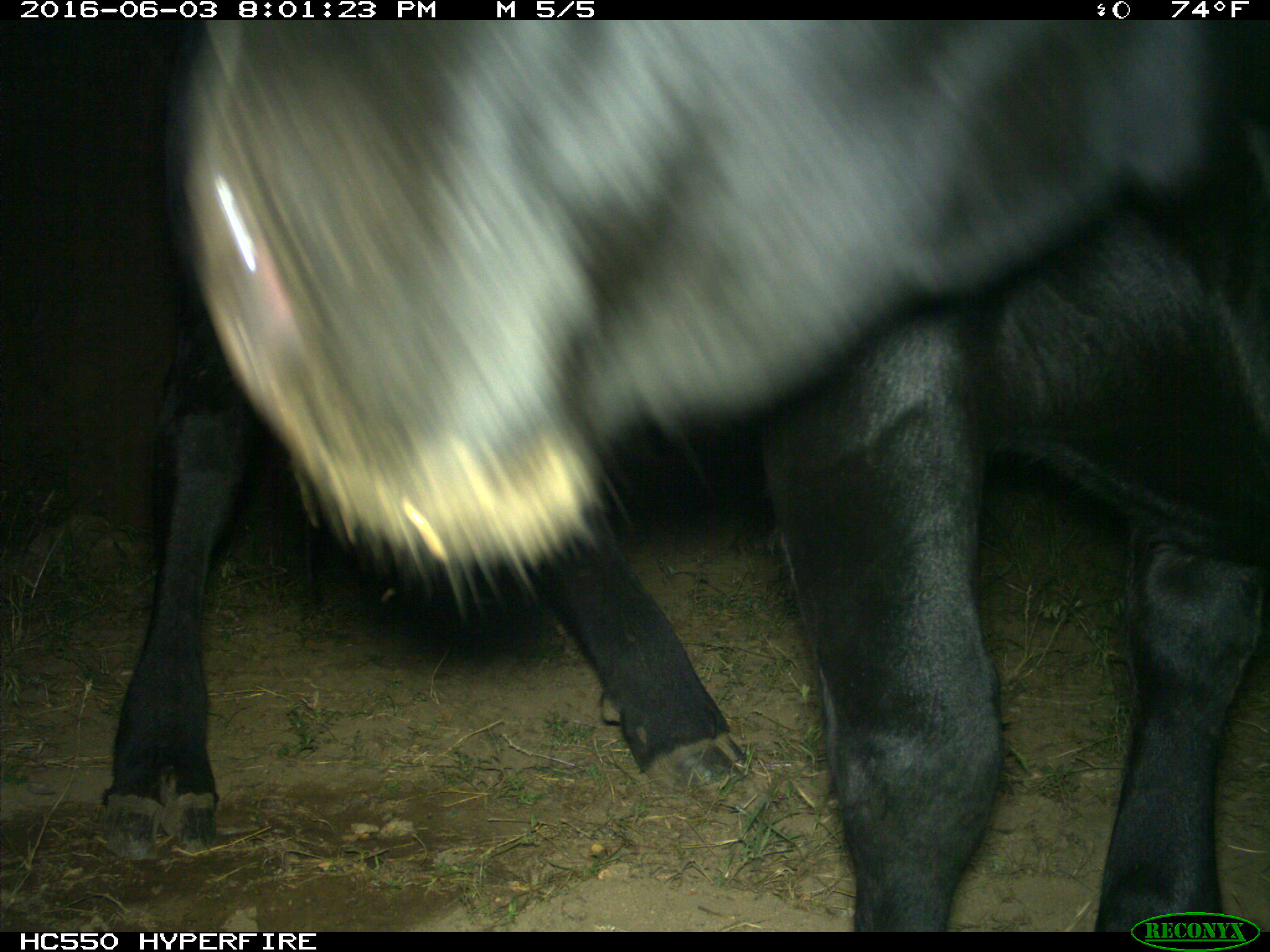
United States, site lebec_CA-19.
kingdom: Animalia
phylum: Chordata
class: Mammalia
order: Artiodactyla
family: Bovidae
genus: Bos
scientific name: Bos taurus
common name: domestic cow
Bos taurus (domestic cow).